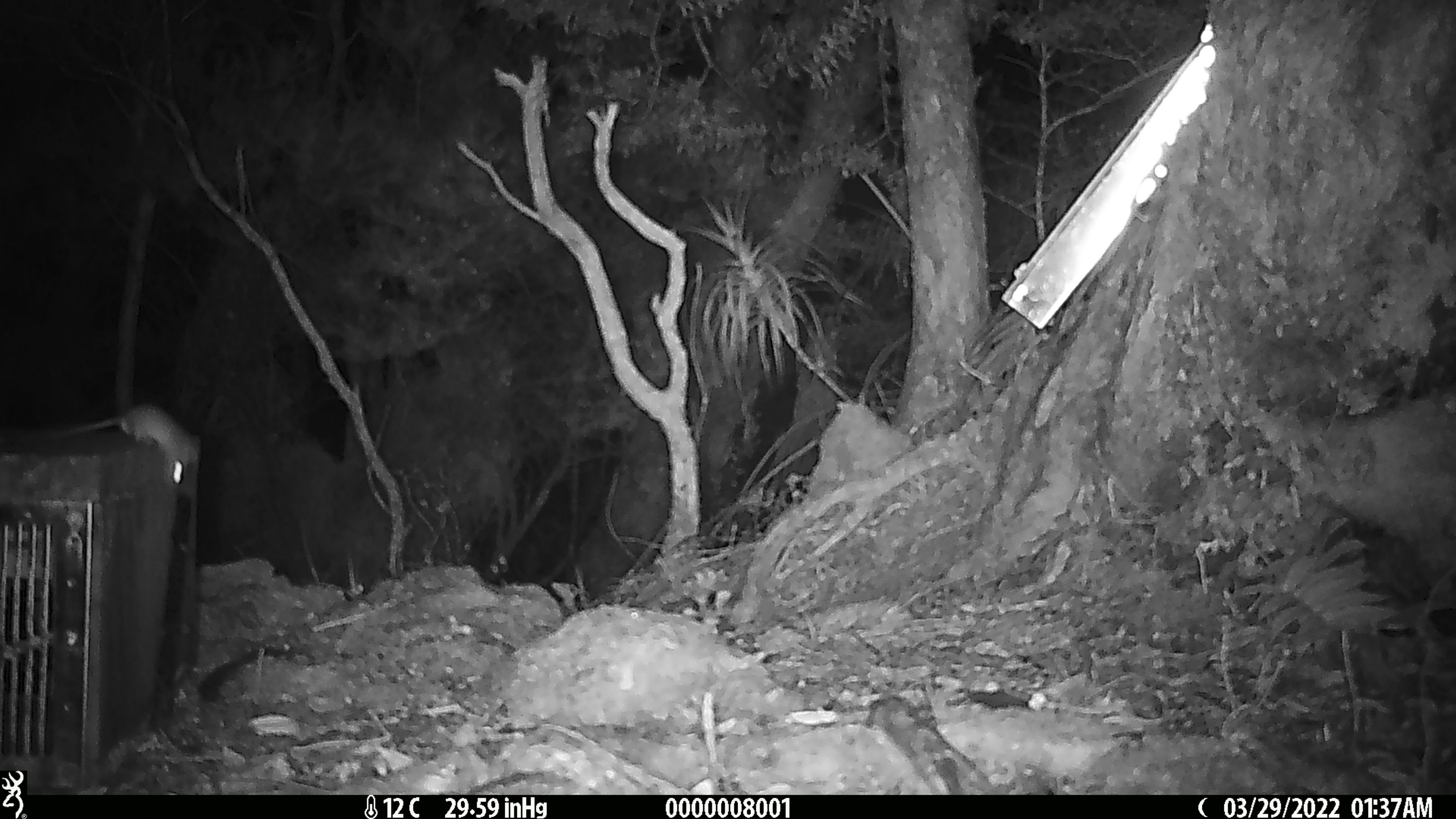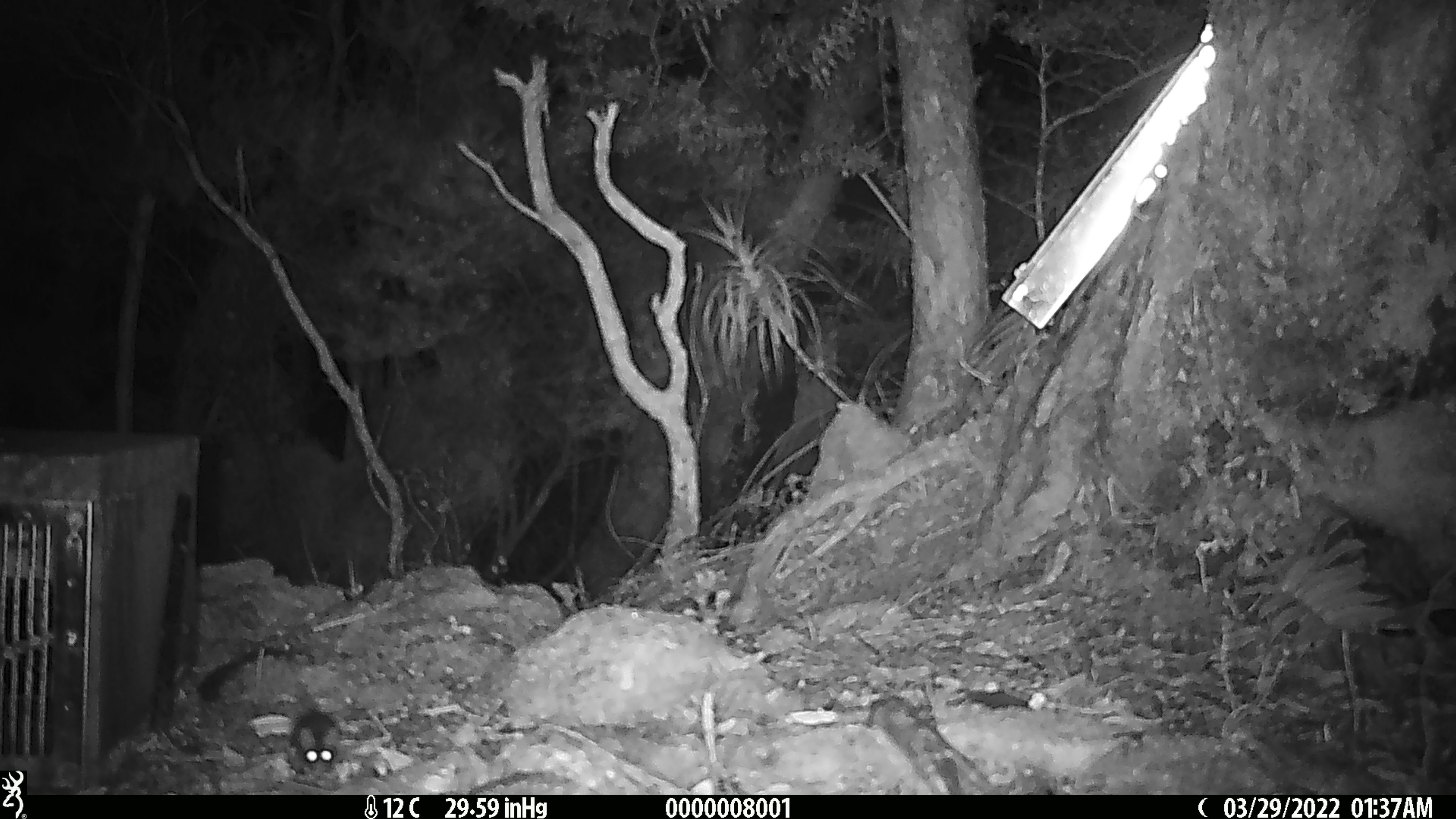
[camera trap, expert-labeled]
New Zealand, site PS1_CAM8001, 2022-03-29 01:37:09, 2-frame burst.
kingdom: Animalia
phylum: Chordata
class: Mammalia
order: Rodentia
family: Muridae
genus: Mus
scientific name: Mus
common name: mouse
Mouse (Mus).